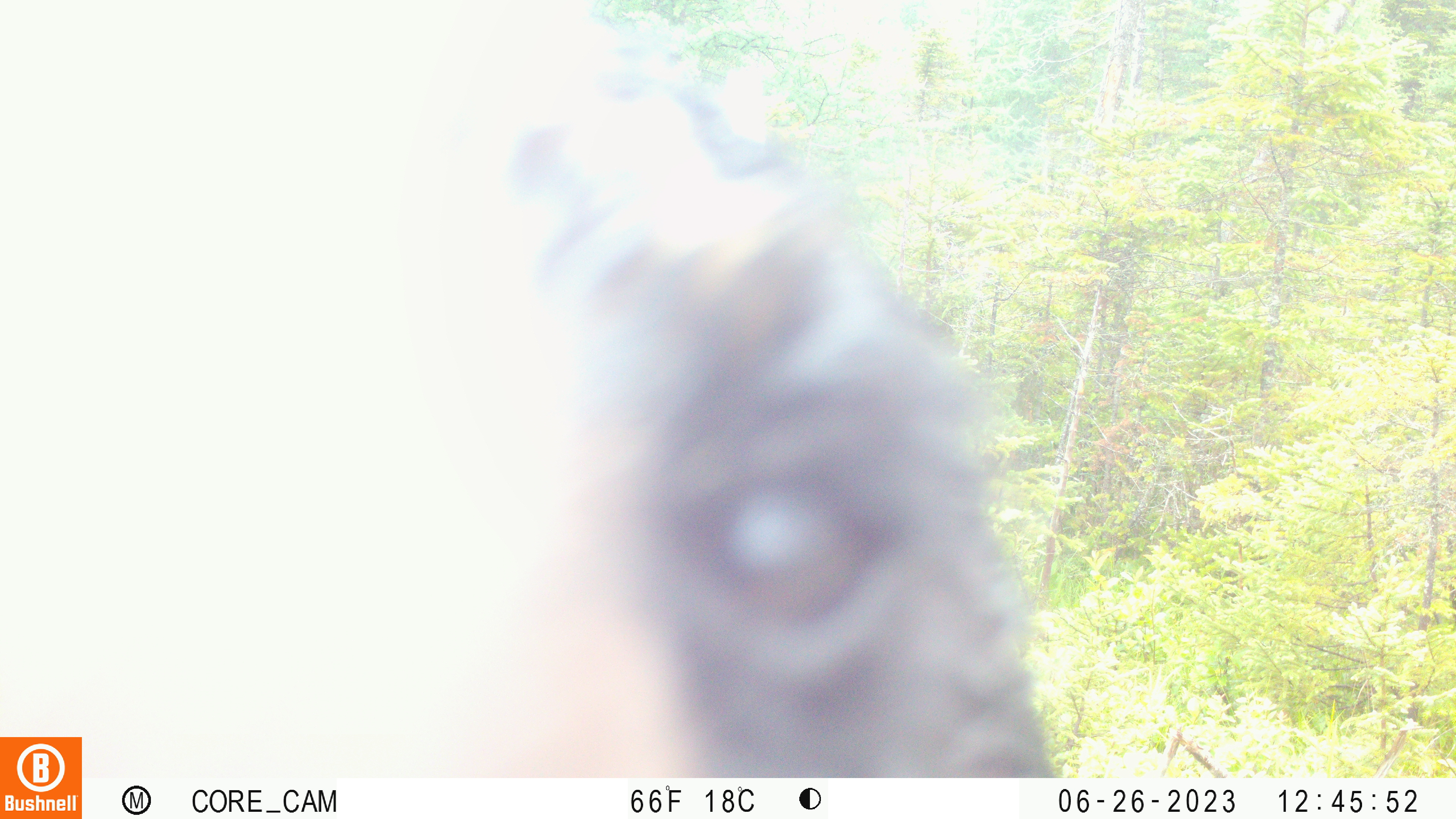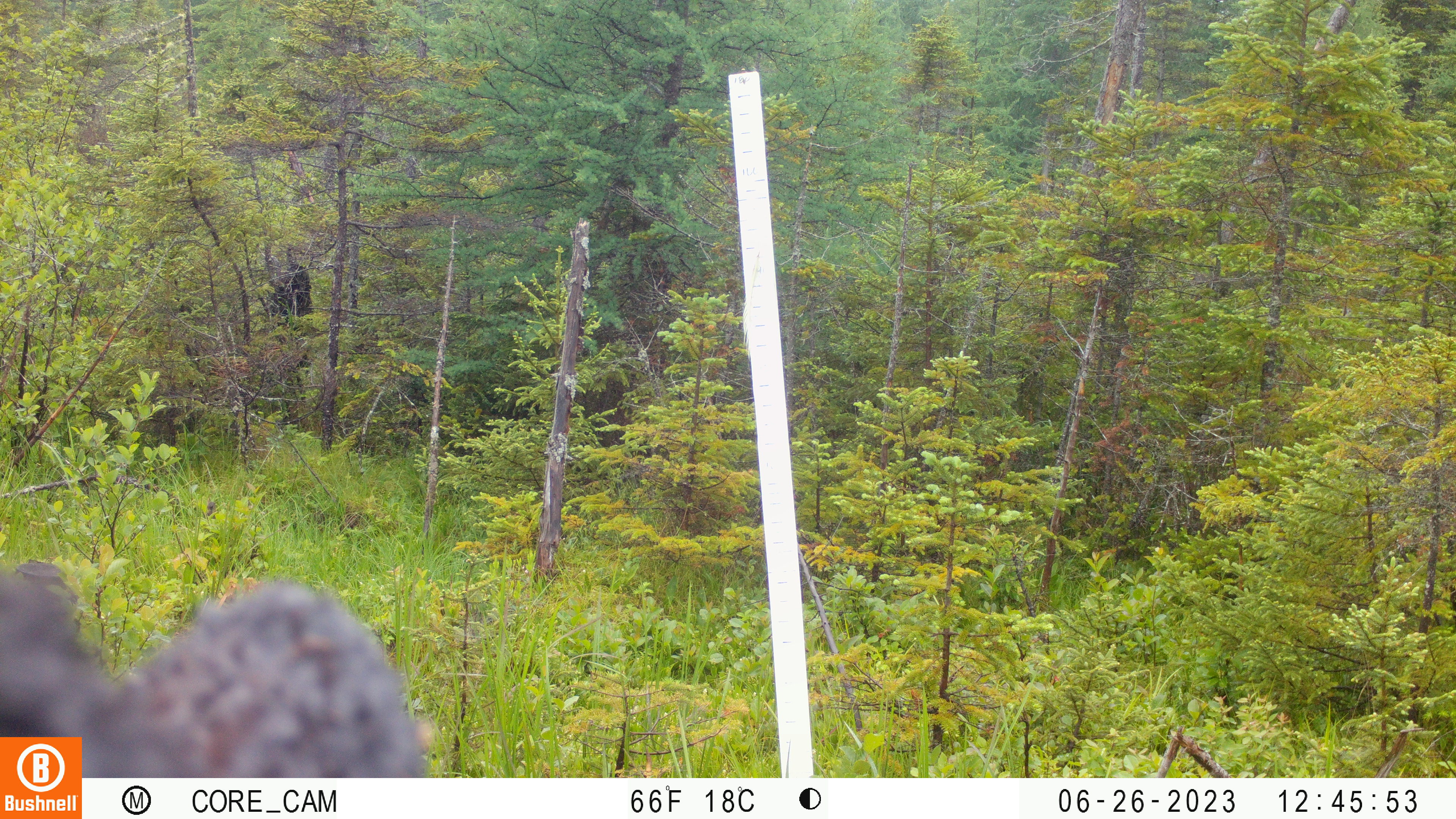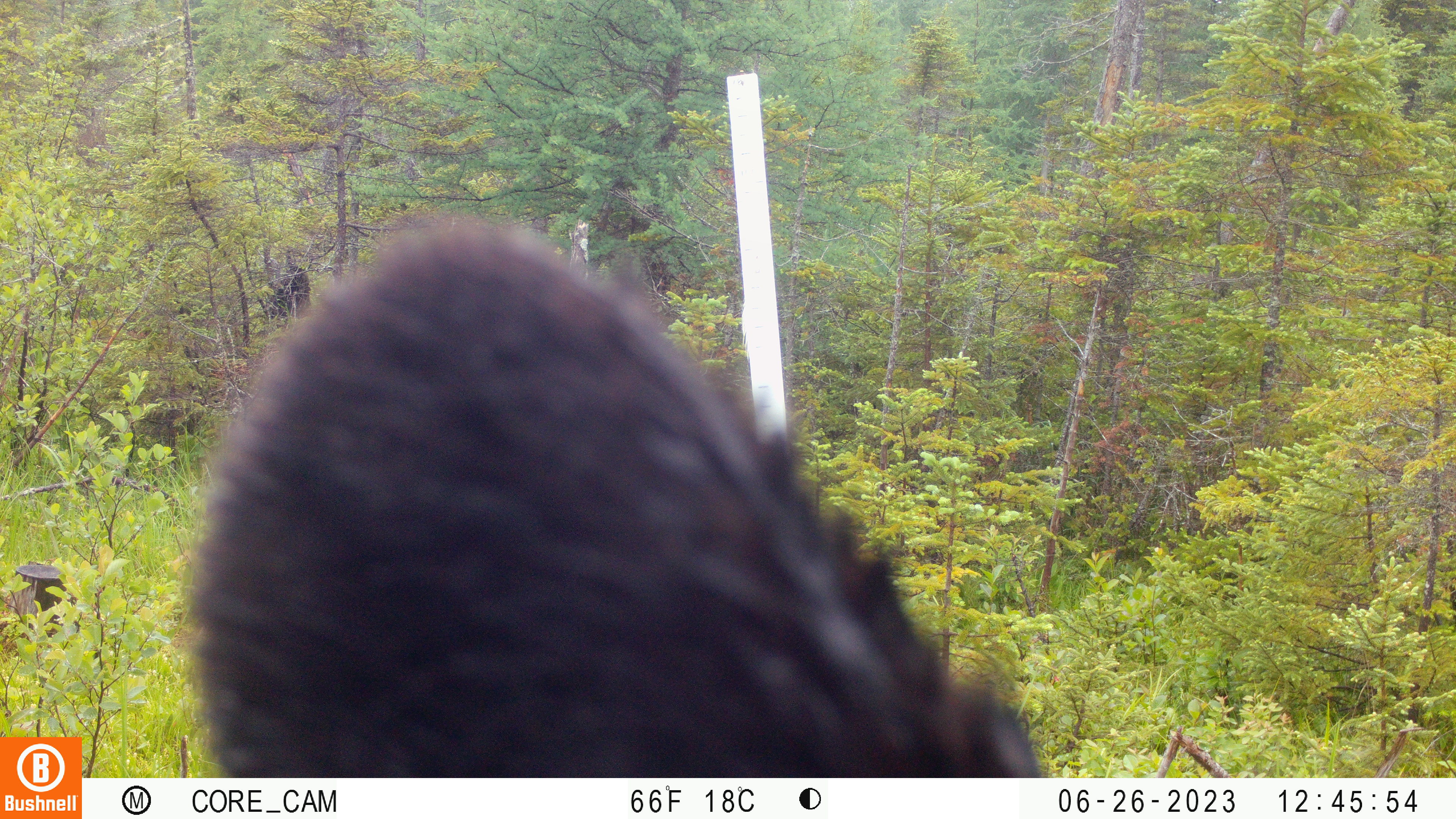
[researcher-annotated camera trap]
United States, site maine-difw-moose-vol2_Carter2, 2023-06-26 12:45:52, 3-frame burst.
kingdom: Animalia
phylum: Chordata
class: Mammalia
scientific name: Mammalia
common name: mammal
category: mammal sp.